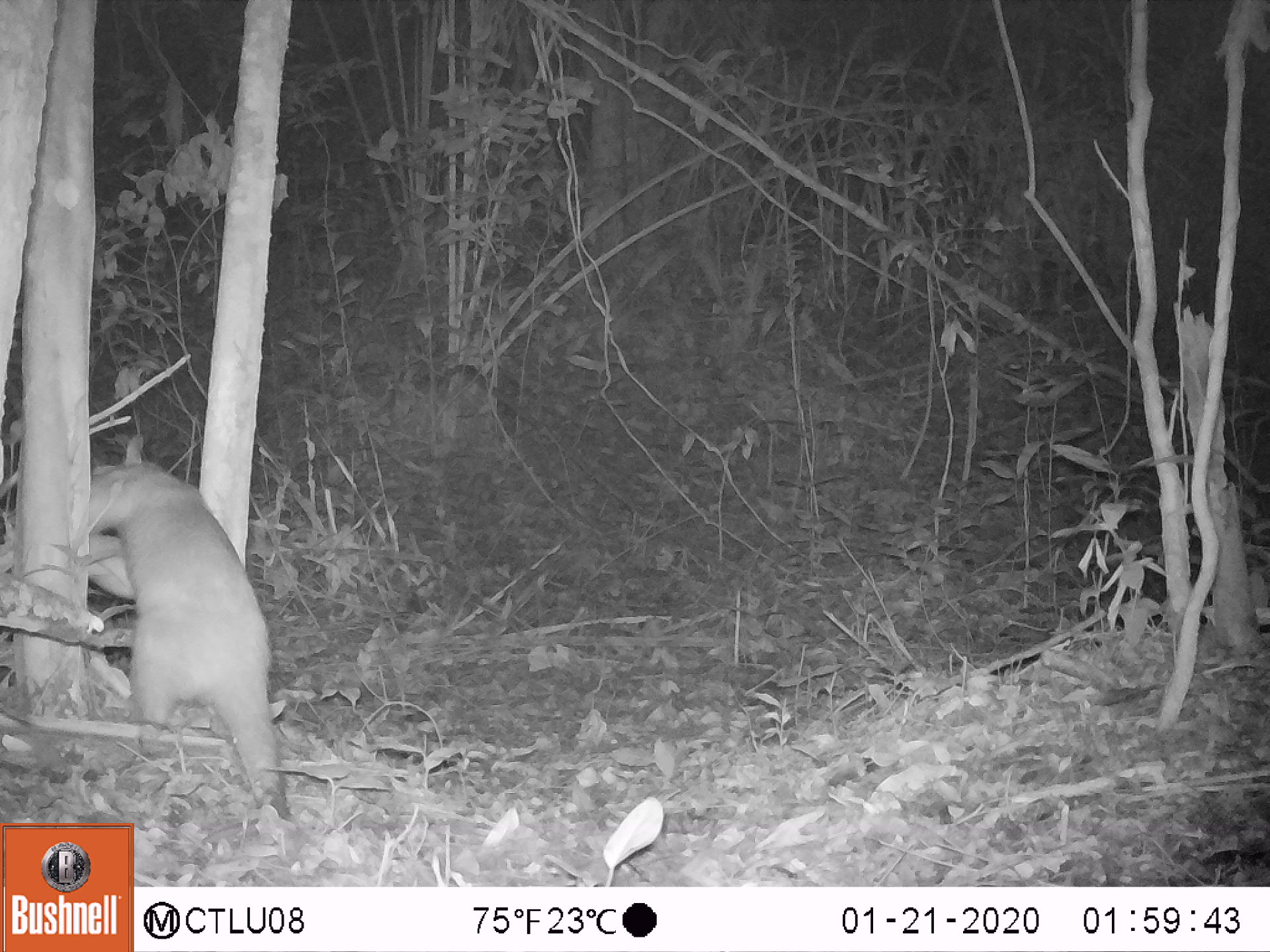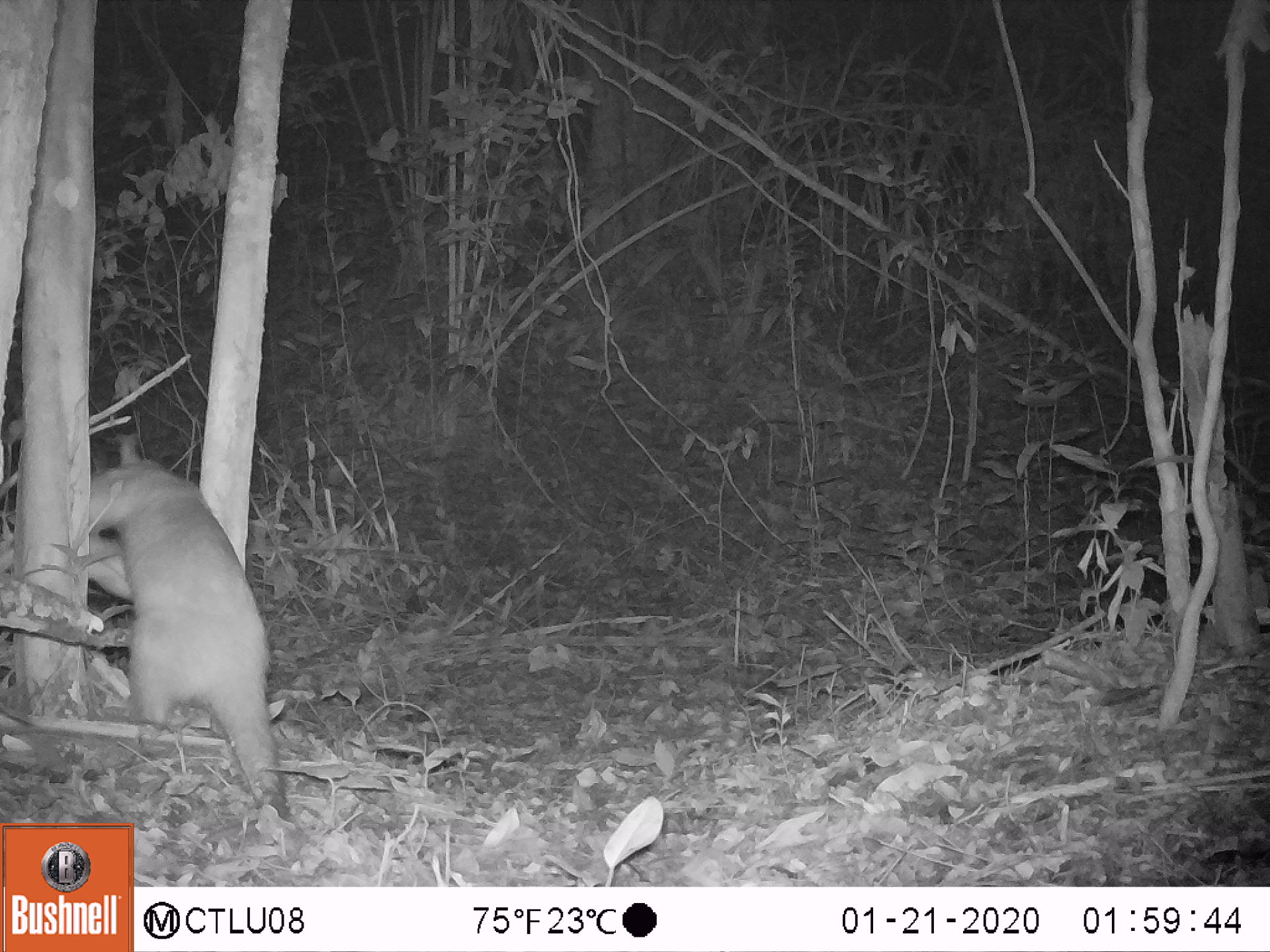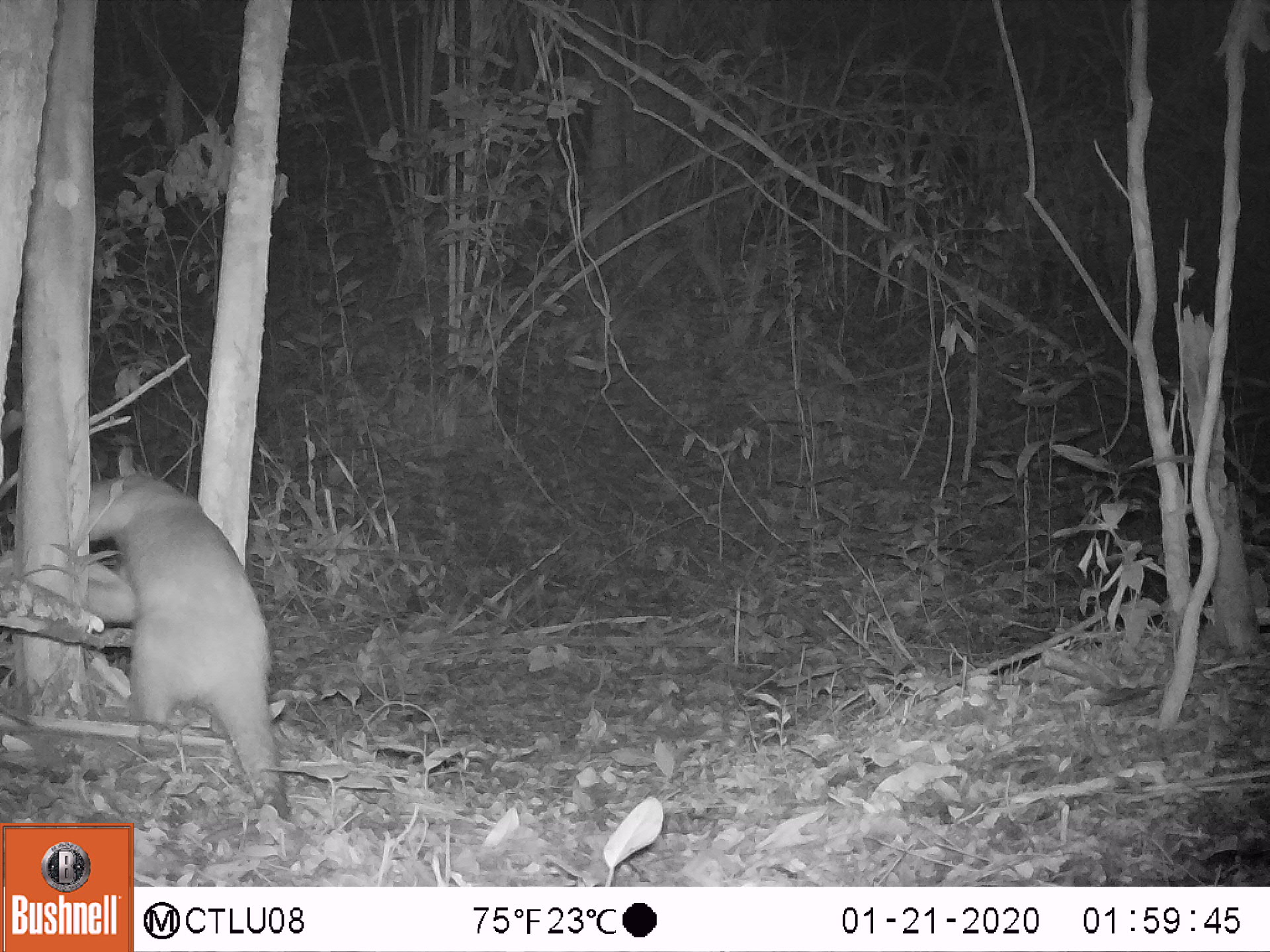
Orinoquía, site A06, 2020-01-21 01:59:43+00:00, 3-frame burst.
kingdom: Animalia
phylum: Chordata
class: Mammalia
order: Pilosa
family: Myrmecophagidae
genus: Tamandua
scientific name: Tamandua tetradactyla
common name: southern tamandua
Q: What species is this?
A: Southern tamandua (Tamandua tetradactyla).